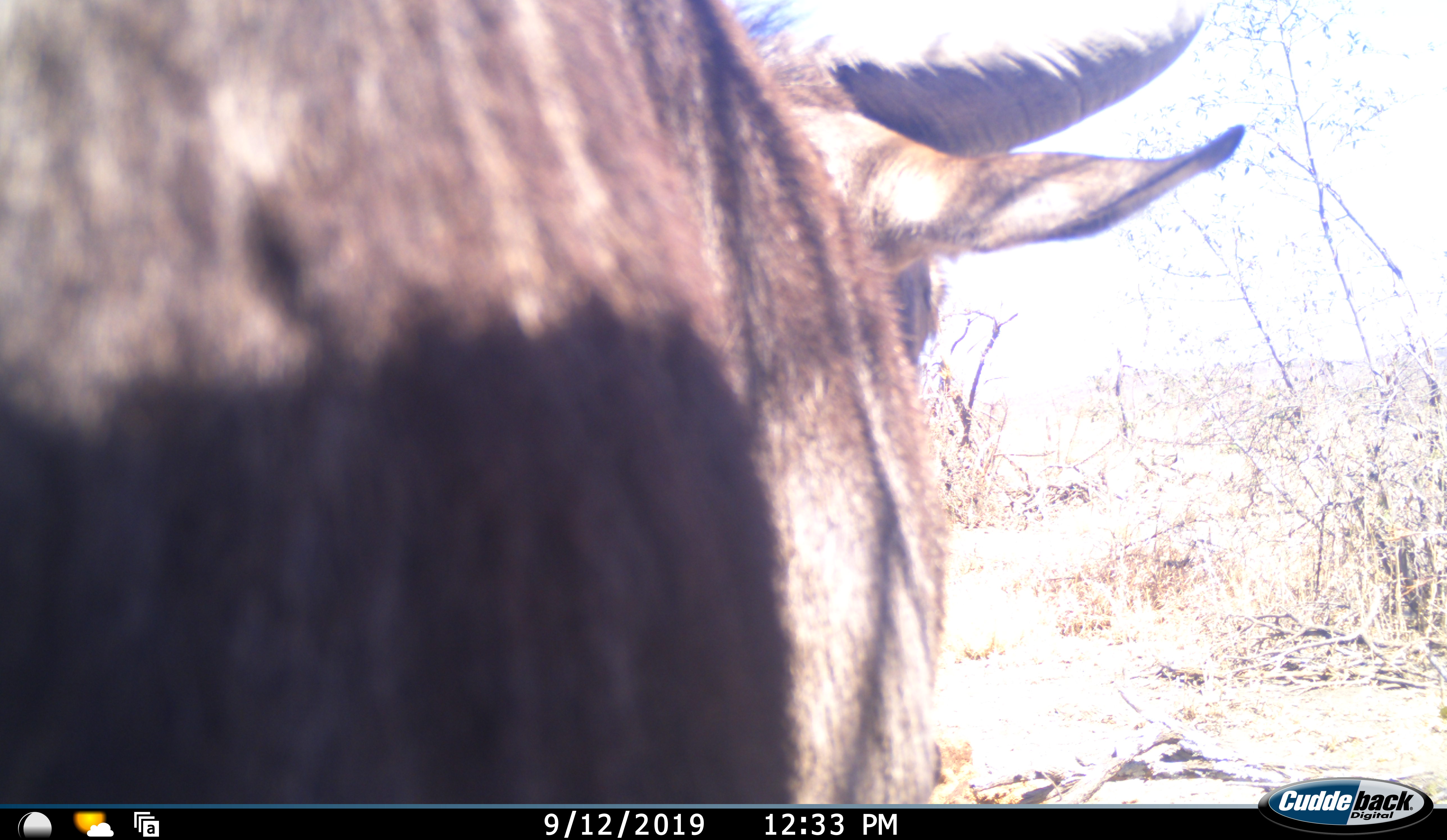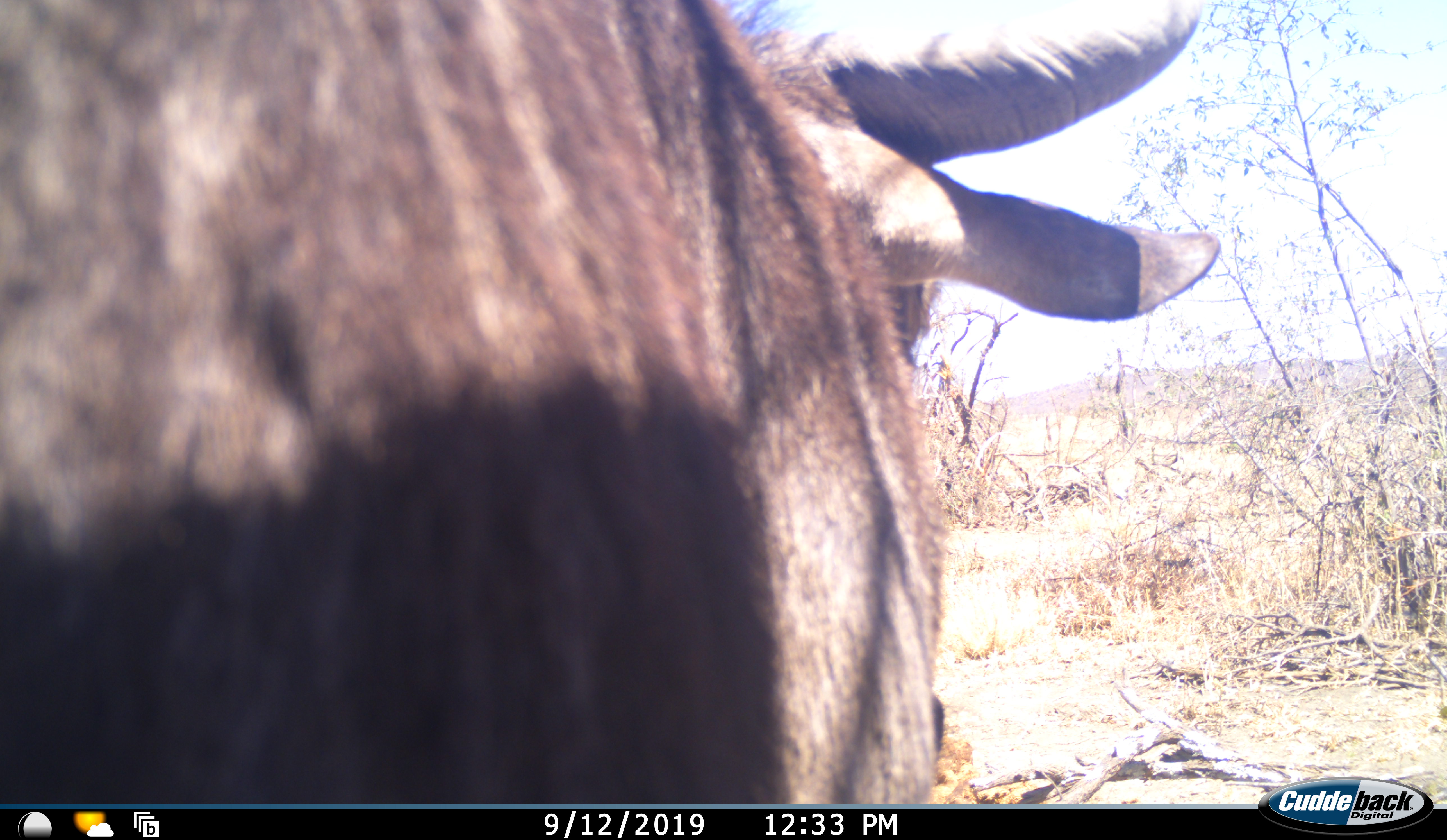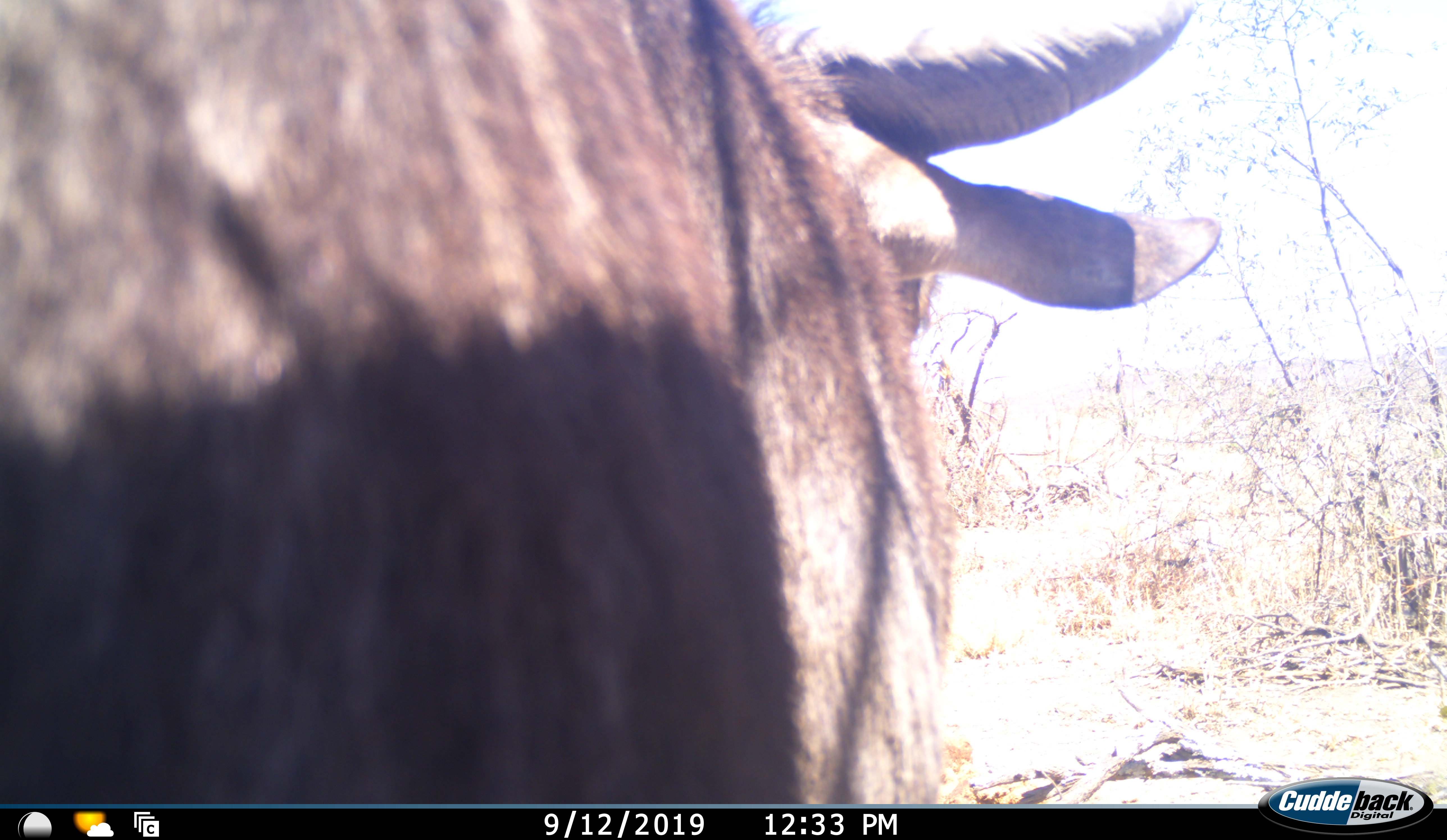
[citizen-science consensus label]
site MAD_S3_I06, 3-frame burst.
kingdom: Animalia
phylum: Chordata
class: Mammalia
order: Artiodactyla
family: Bovidae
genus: Connochaetes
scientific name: Connochaetes taurinus taurinus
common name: blue wildebeest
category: wildebeestblue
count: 1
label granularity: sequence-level